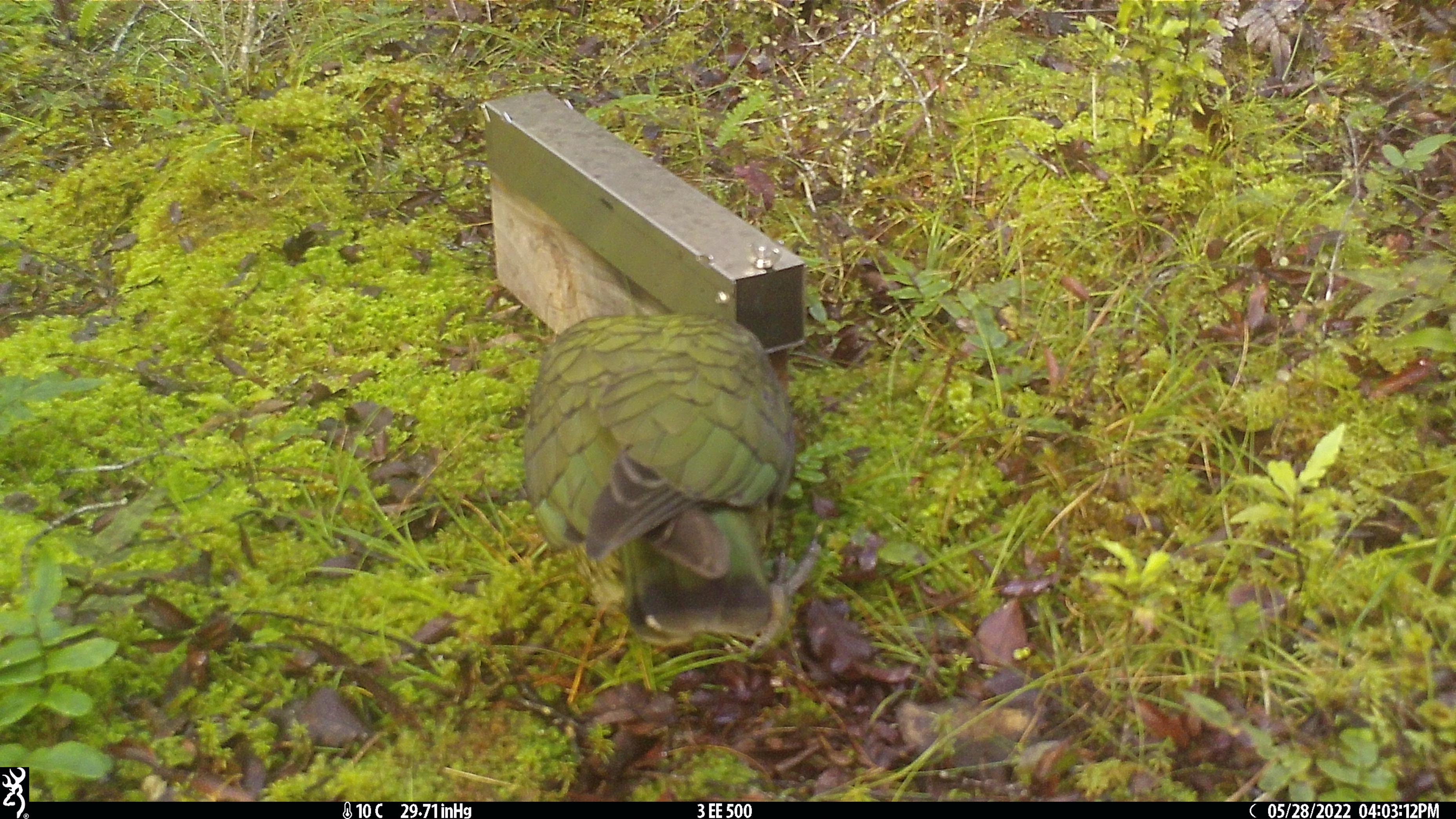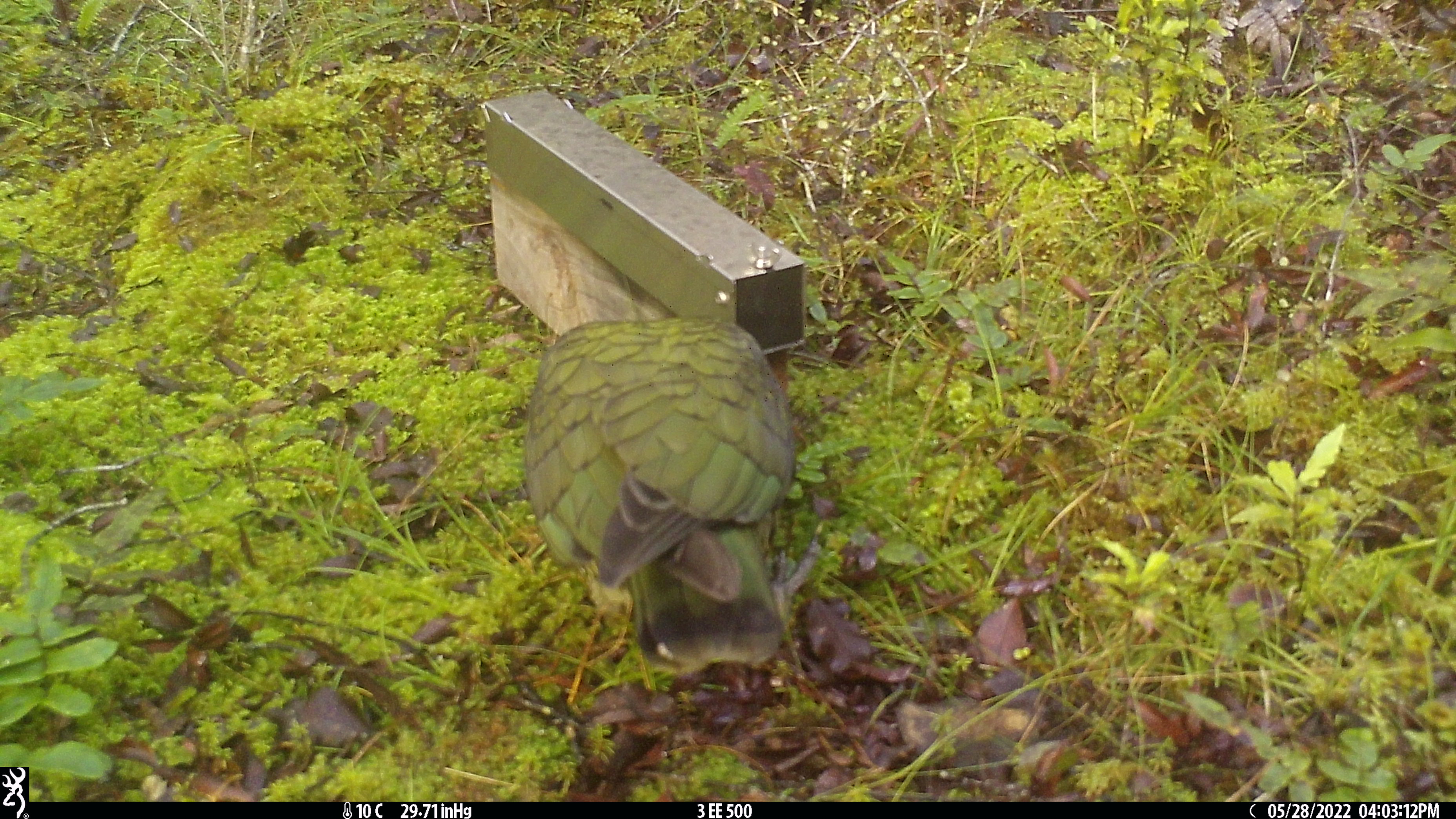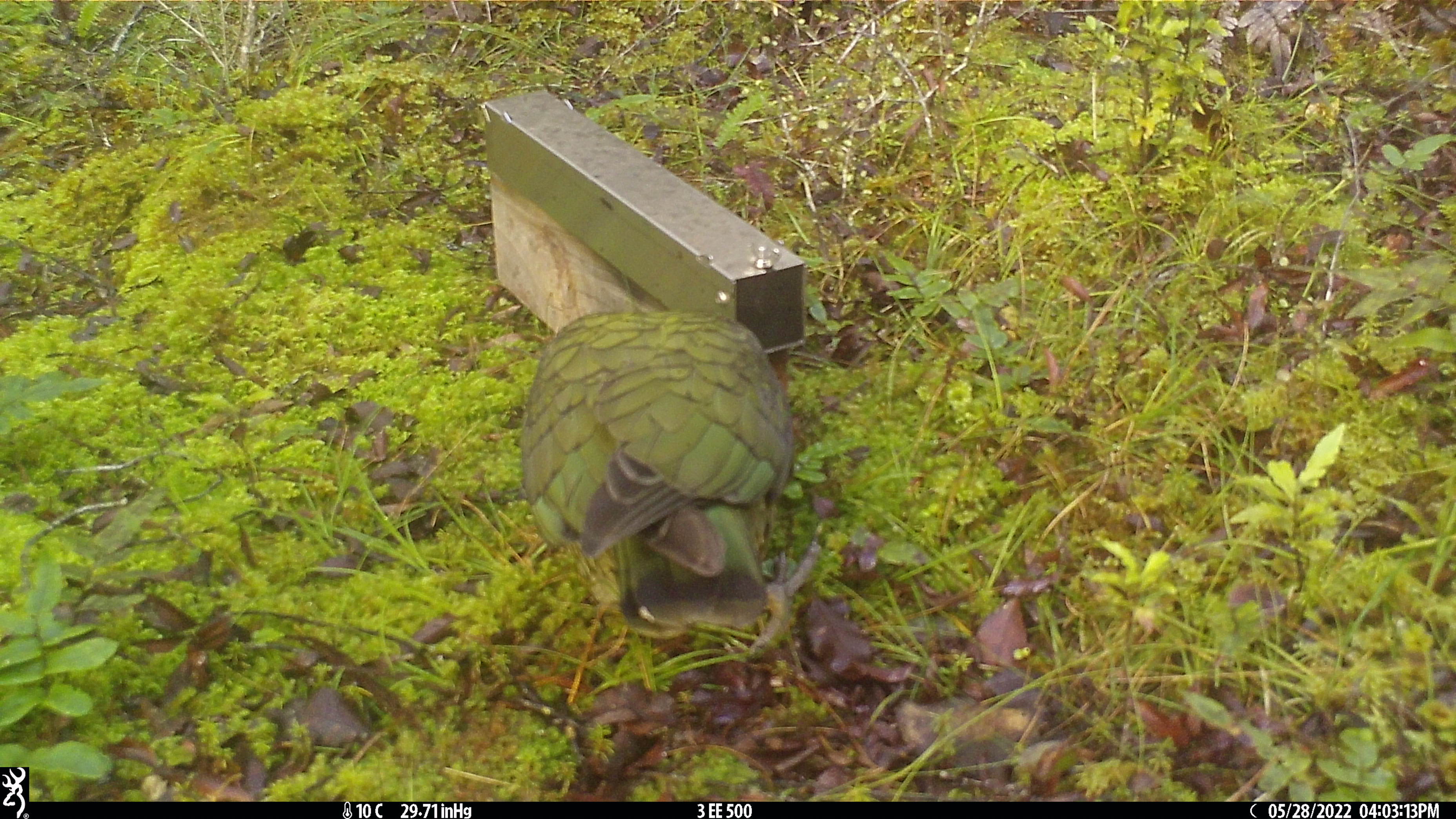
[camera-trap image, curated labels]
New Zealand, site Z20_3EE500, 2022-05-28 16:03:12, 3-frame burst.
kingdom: Animalia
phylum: Chordata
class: Aves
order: Psittaciformes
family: Strigopidae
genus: Nestor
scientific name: Nestor notabilis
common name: kea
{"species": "kea (Nestor notabilis)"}